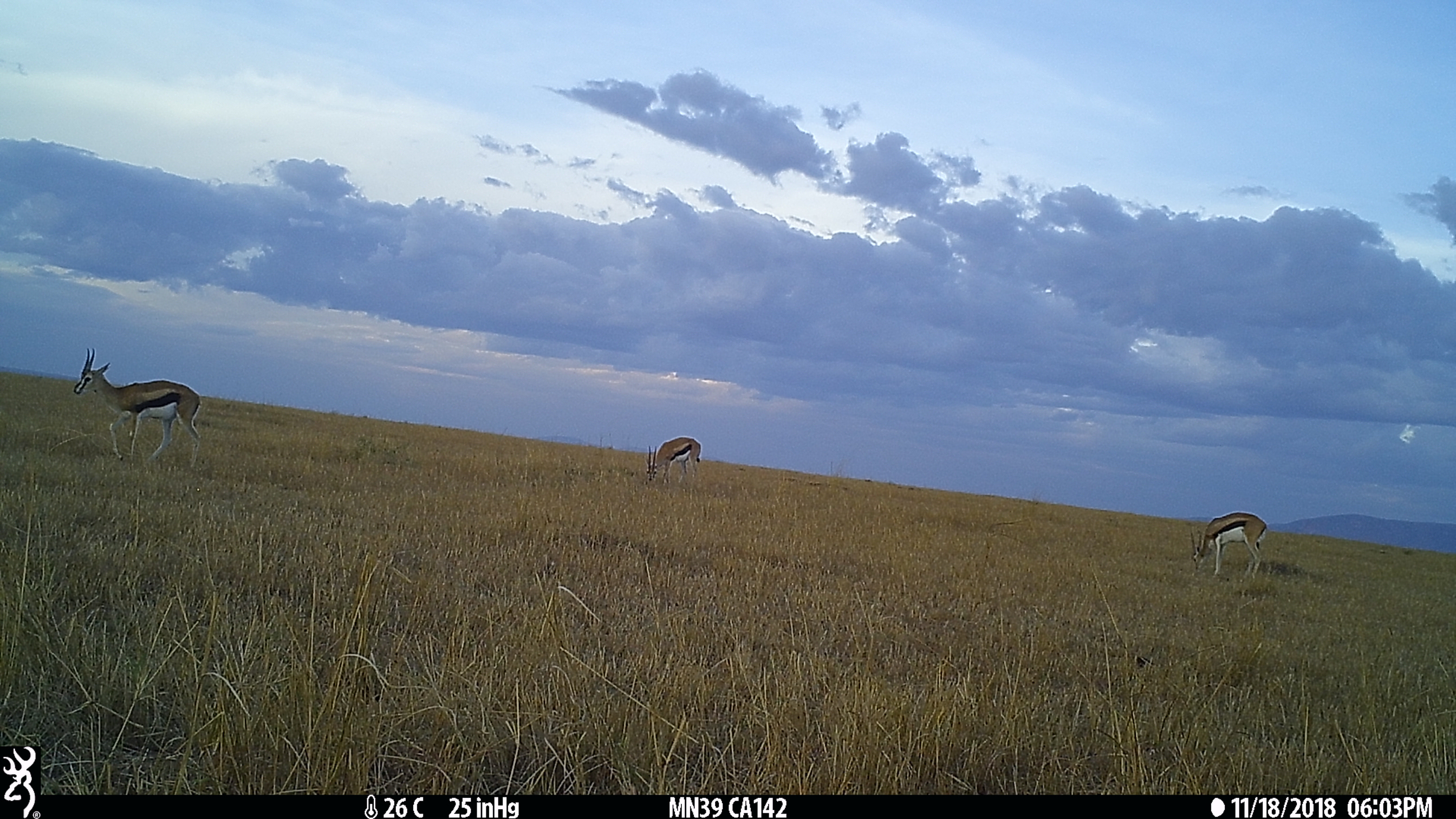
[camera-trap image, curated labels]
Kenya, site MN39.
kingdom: Animalia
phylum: Chordata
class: Mammalia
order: Artiodactyla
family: Bovidae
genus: Eudorcas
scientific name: Eudorcas thomsonii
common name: thomon's gazelle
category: gazelle thomsons